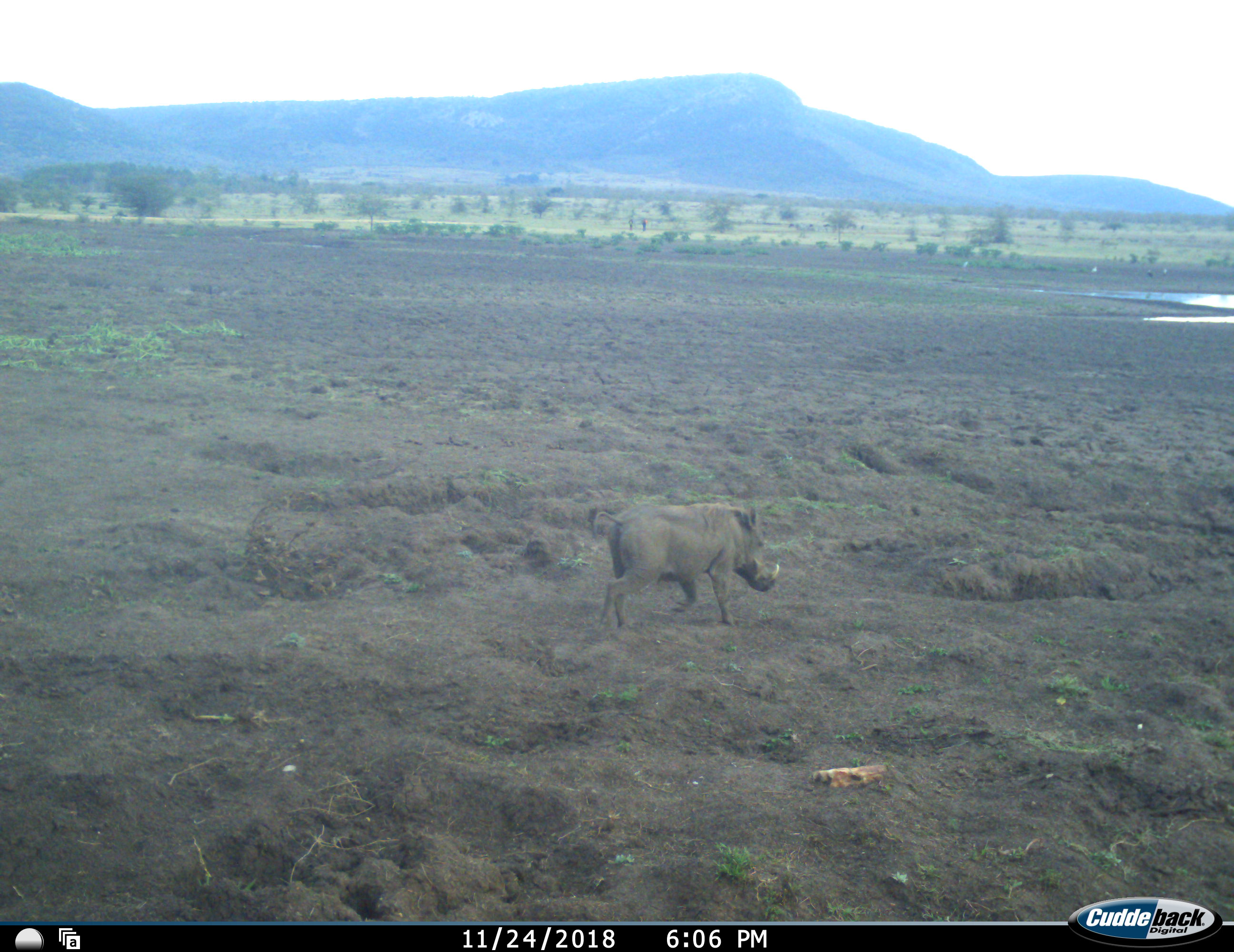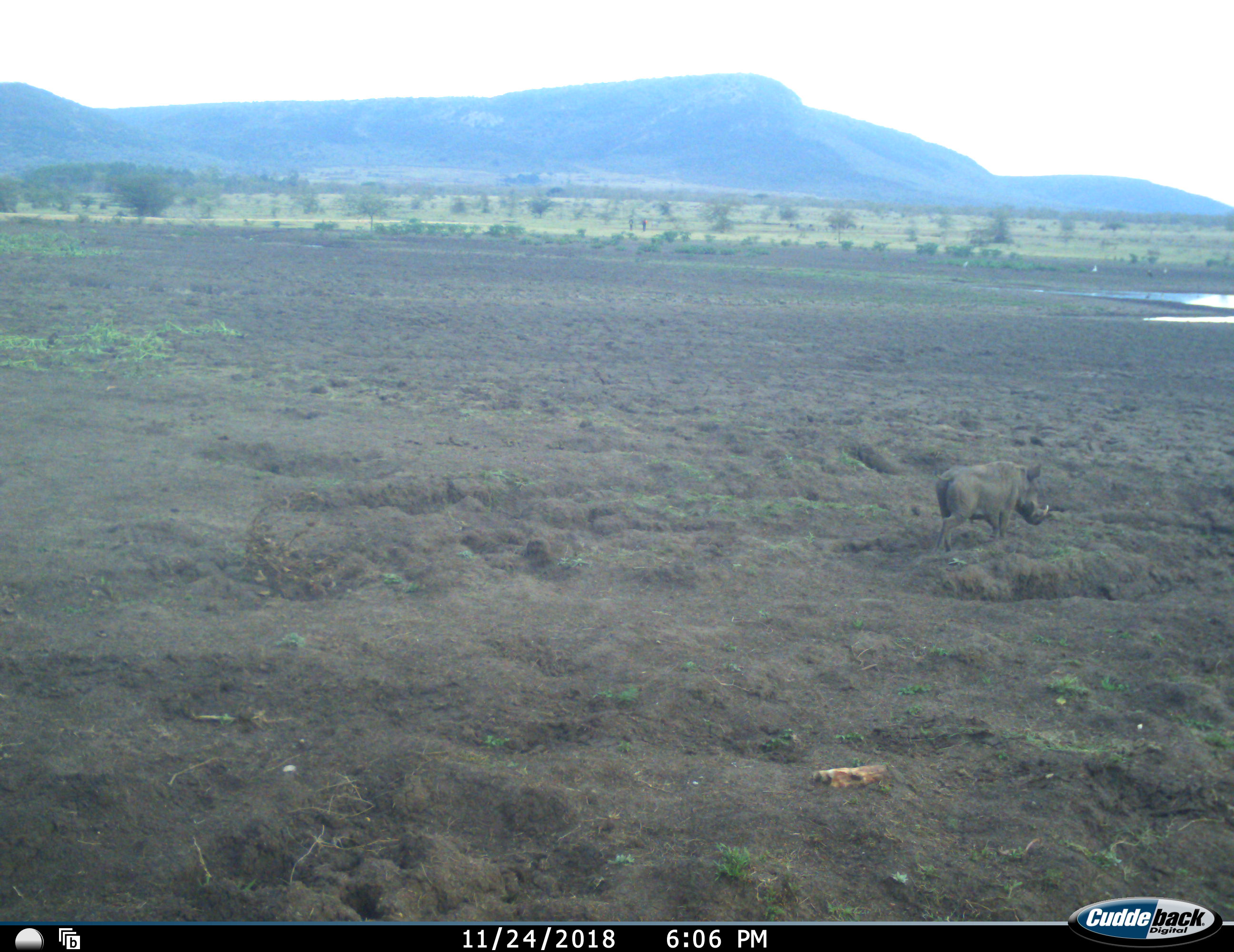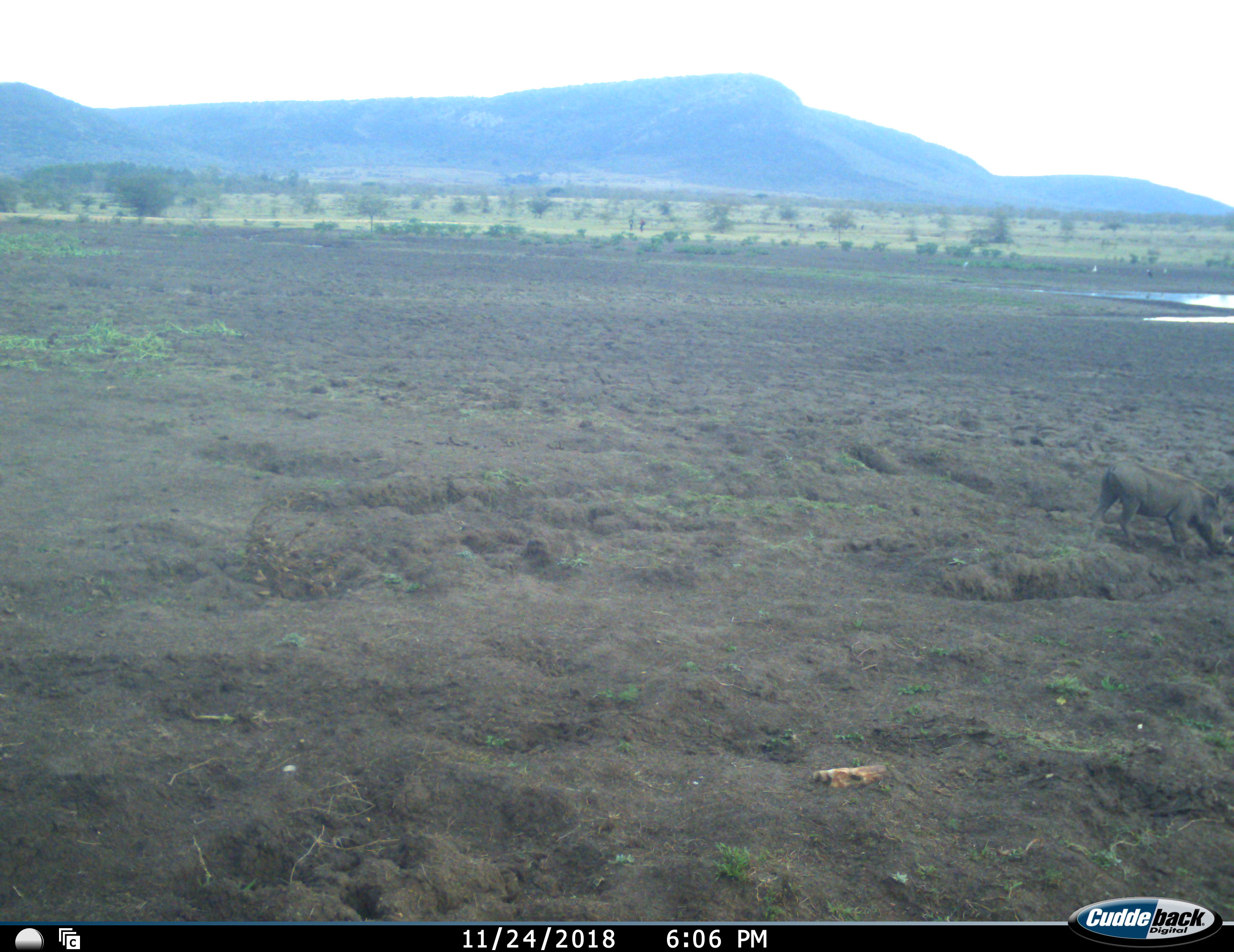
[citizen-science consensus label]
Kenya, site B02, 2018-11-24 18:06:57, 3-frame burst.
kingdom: Animalia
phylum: Chordata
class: Mammalia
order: Artiodactyla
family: Suidae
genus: Phacochoerus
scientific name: Phacochoerus africanus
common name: warthog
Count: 1.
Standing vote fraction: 9%.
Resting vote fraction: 0%.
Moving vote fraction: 100%.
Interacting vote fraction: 0%.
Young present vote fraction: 0%.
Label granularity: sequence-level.